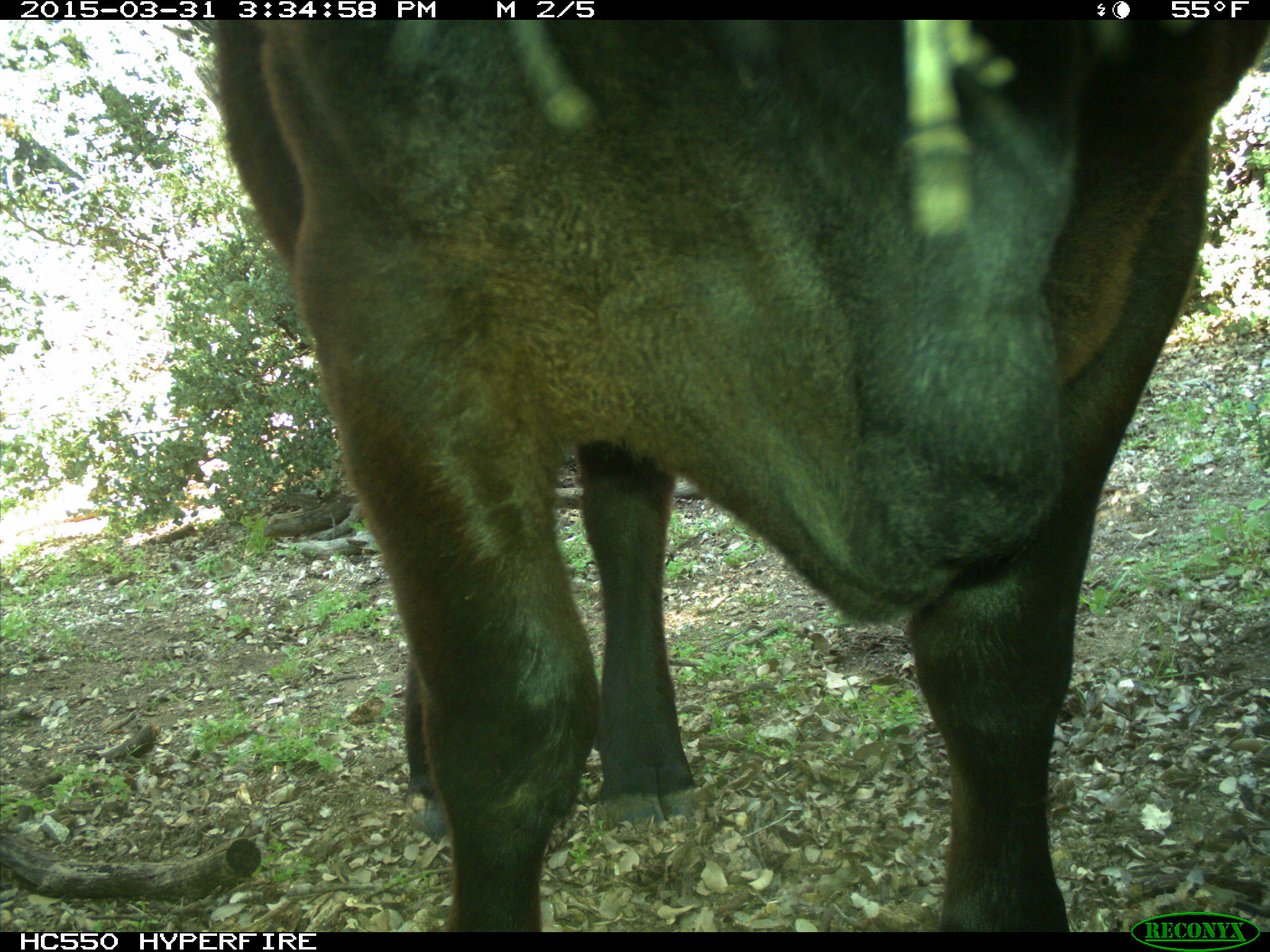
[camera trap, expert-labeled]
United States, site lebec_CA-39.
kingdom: Animalia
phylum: Chordata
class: Mammalia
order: Artiodactyla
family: Bovidae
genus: Bos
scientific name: Bos taurus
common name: domestic cow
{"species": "Bos taurus (domestic cow)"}